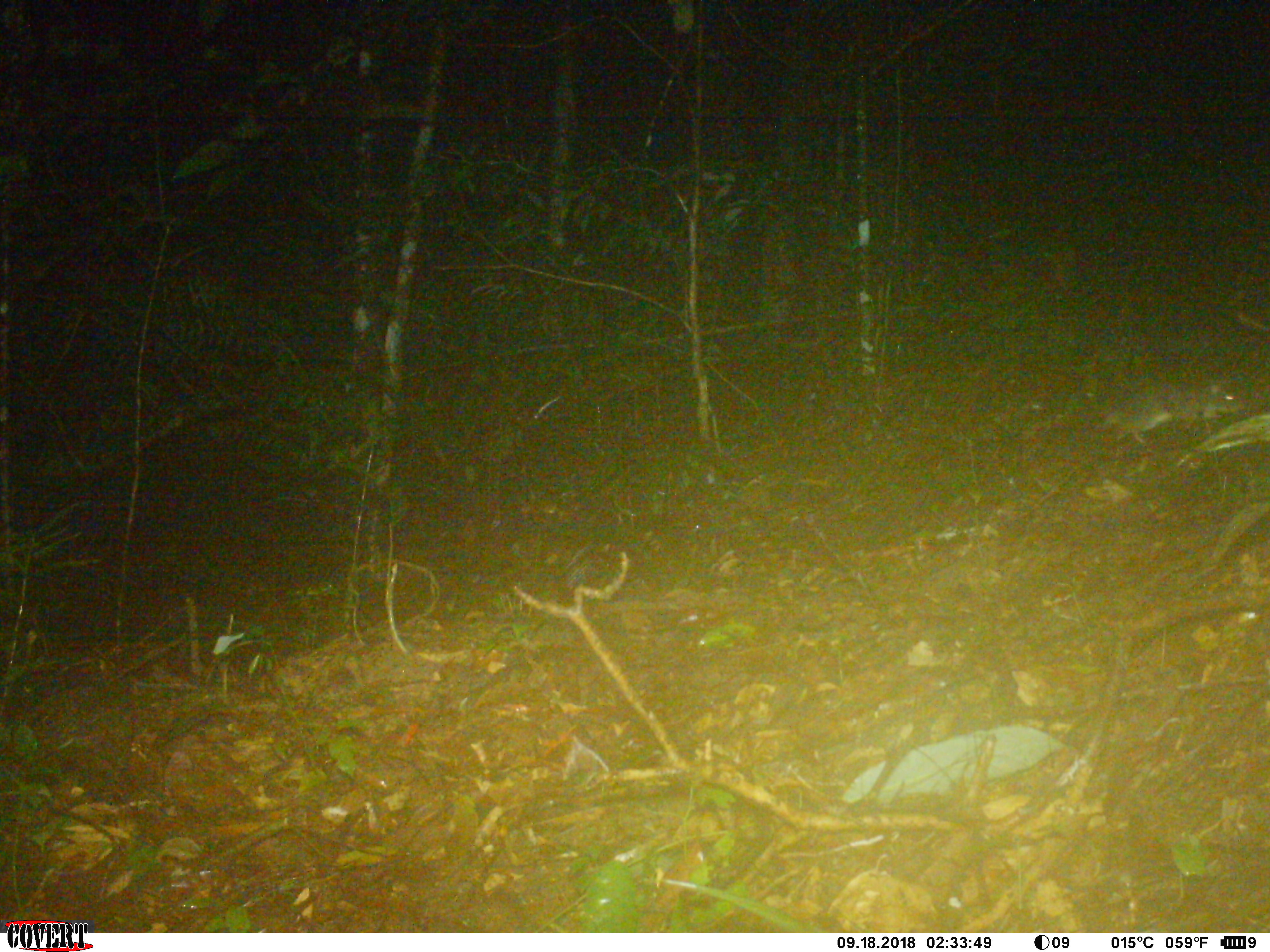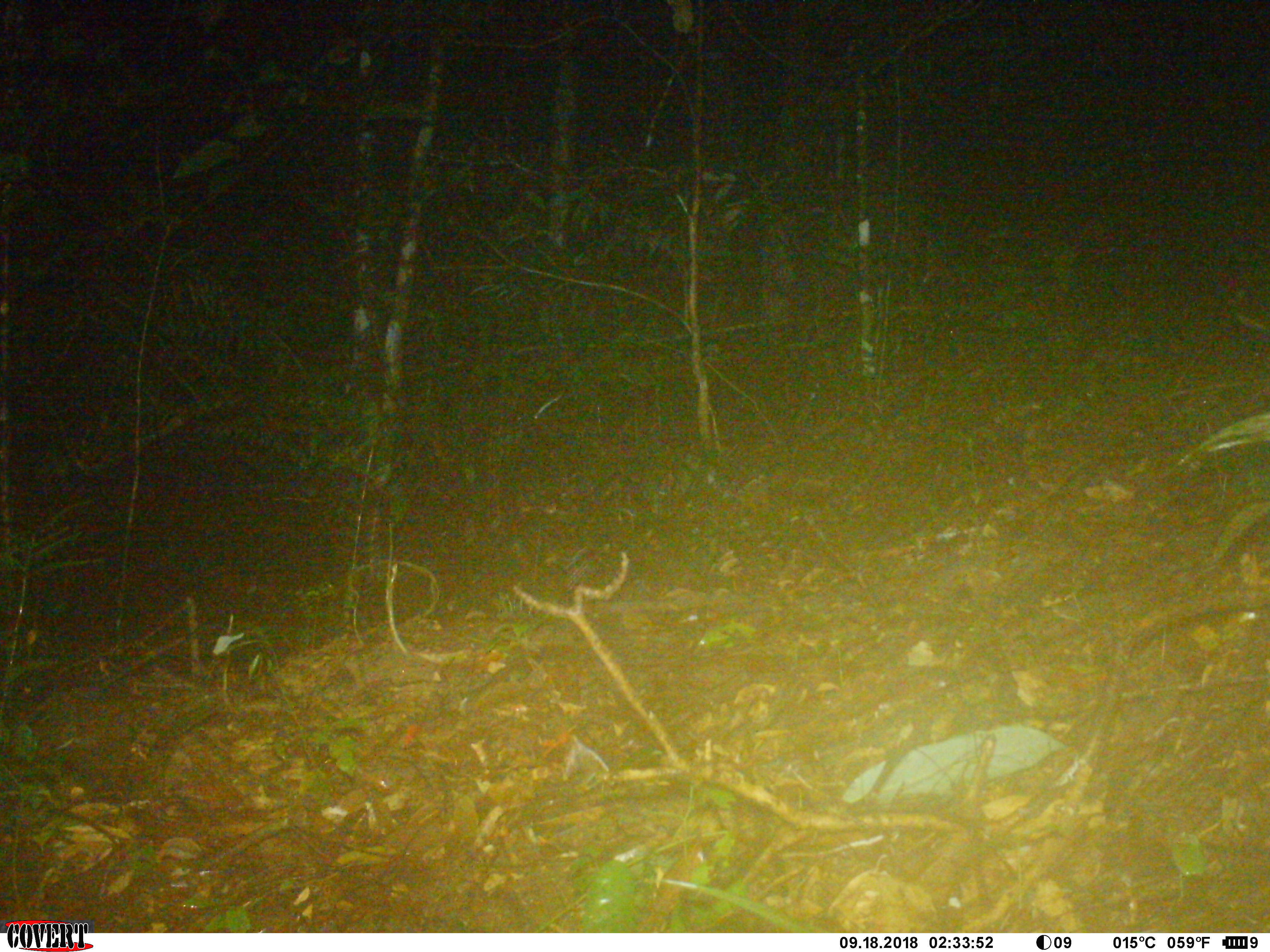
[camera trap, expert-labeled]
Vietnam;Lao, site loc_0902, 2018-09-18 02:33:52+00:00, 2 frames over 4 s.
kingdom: Animalia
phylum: Chordata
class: Mammalia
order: Rodentia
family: Muridae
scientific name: Muridae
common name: old-world mice and rats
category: unidentified murid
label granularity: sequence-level